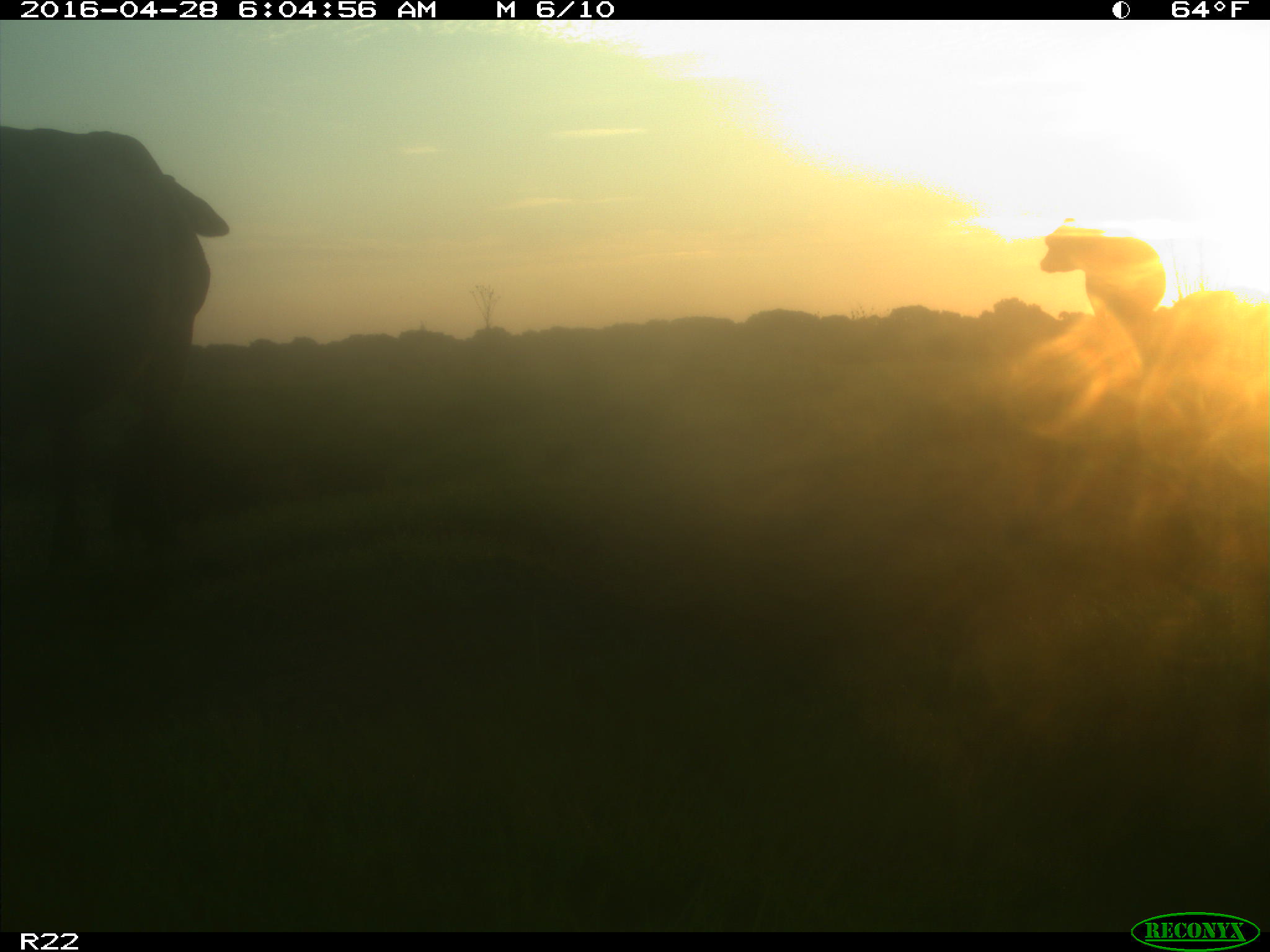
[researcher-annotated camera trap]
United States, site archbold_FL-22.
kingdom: Animalia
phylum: Chordata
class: Mammalia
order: Artiodactyla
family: Bovidae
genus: Bos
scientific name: Bos taurus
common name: domestic cow